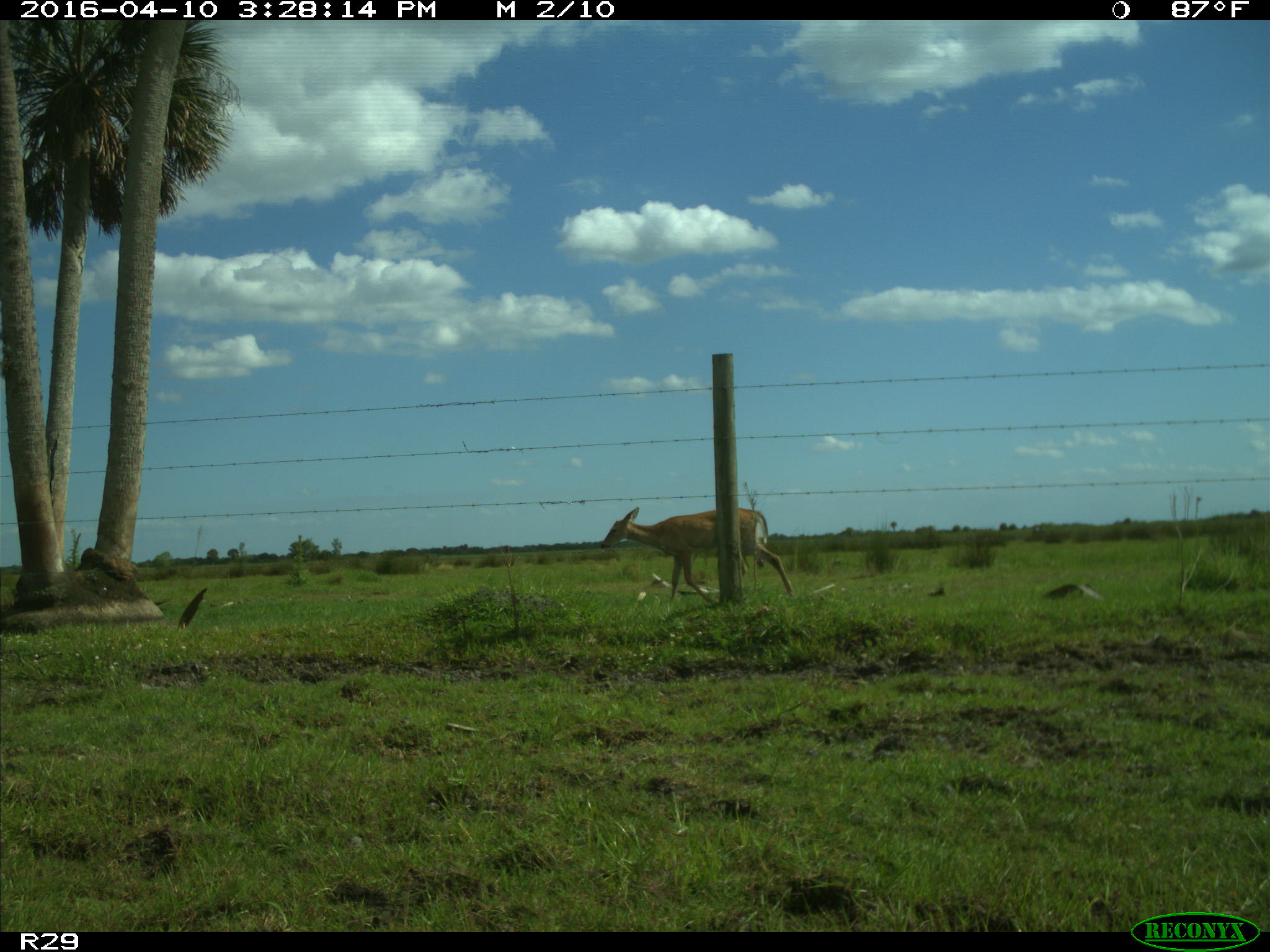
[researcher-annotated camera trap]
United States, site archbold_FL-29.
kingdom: Animalia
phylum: Chordata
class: Mammalia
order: Artiodactyla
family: Cervidae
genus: Odocoileus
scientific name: Odocoileus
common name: deer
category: unidentified deer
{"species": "unidentified deer (deer) (Odocoileus)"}